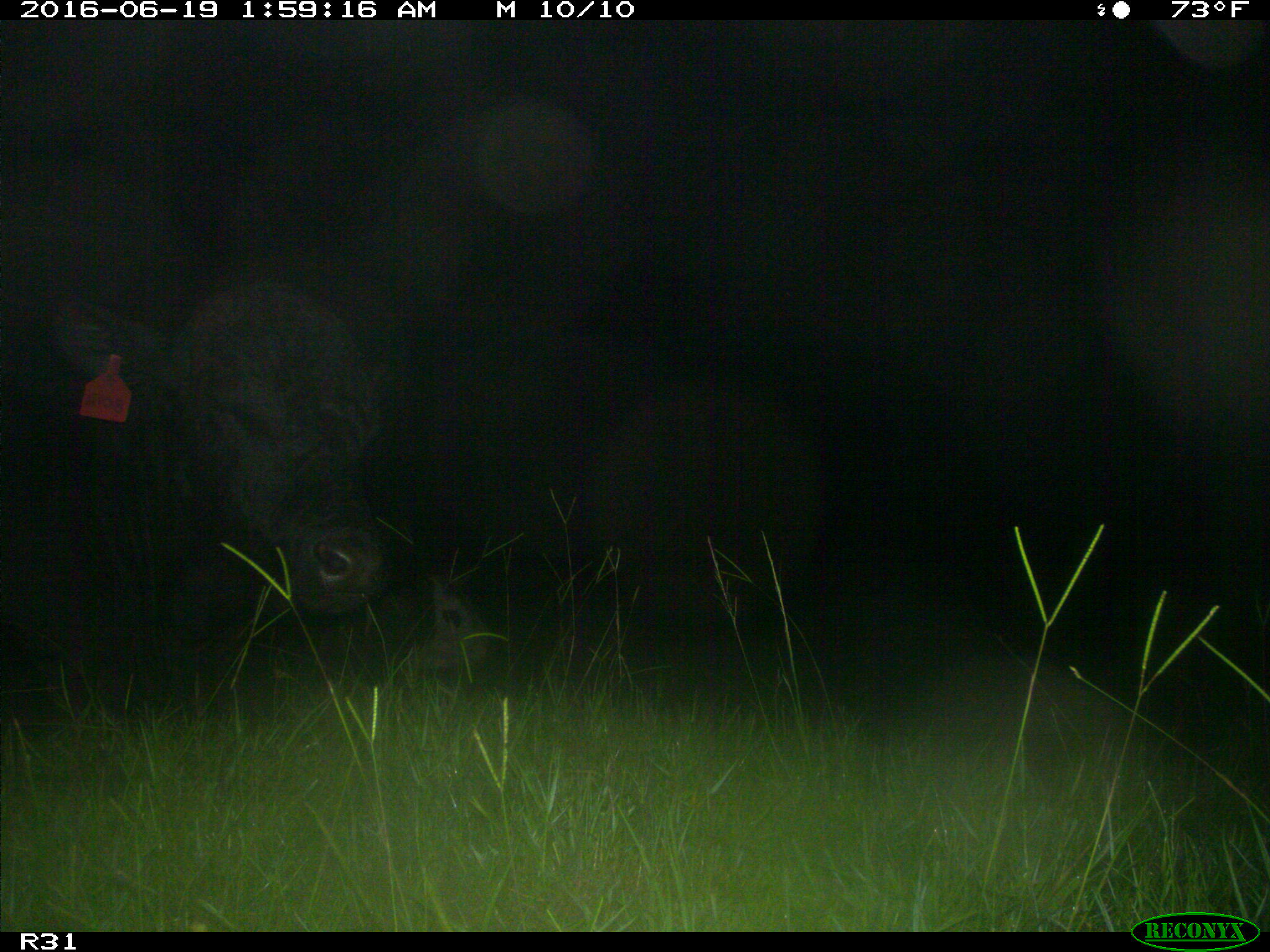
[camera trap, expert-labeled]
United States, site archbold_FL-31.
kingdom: Animalia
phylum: Chordata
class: Mammalia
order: Artiodactyla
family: Bovidae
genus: Bos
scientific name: Bos taurus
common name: domestic cow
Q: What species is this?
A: Bos taurus (domestic cow).